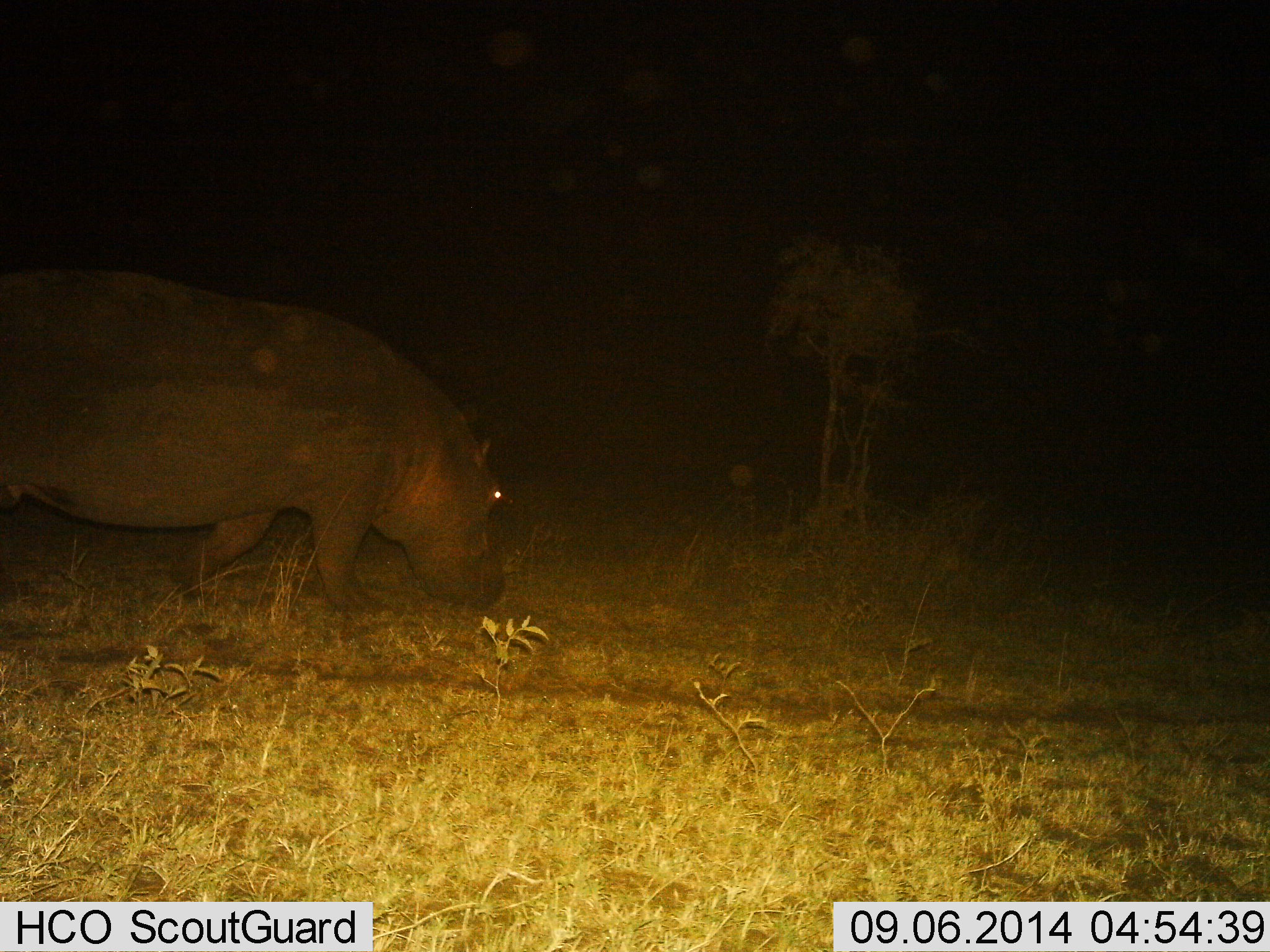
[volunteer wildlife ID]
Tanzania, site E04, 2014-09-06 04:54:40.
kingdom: Animalia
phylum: Chordata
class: Mammalia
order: Artiodactyla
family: Hippopotamidae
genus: Hippopotamus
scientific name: Hippopotamus amphibius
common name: hippopotamus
Hippopotamus (Hippopotamus amphibius), count 1. Behavior (volunteer vote fractions): standing 40%, resting 0%, moving 50%, interacting 0%. Young present (vote fraction): 0%. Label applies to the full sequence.